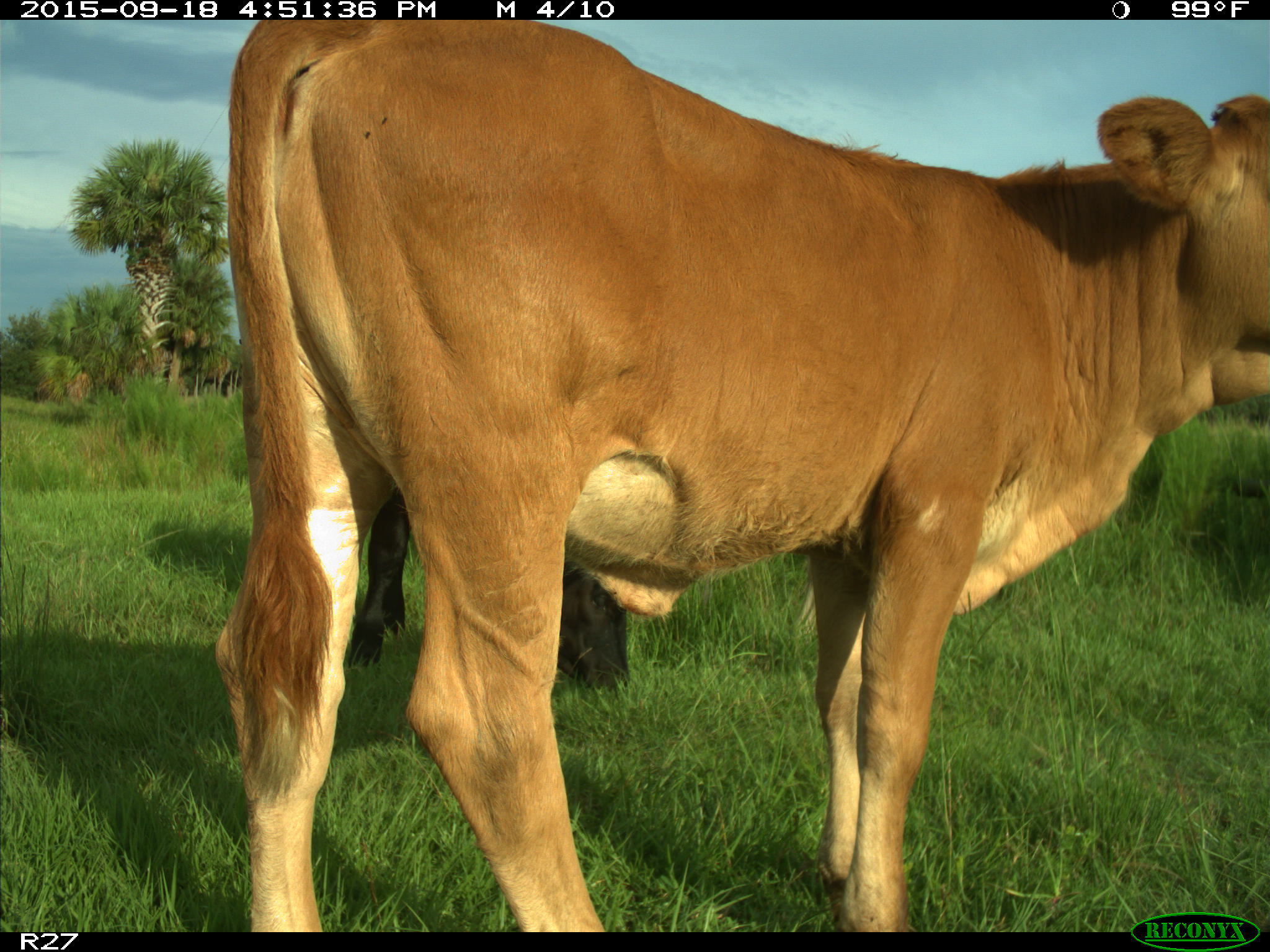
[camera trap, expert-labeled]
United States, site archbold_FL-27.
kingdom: Animalia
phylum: Chordata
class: Mammalia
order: Artiodactyla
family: Bovidae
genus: Bos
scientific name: Bos taurus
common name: domestic cow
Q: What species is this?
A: Bos taurus (domestic cow).